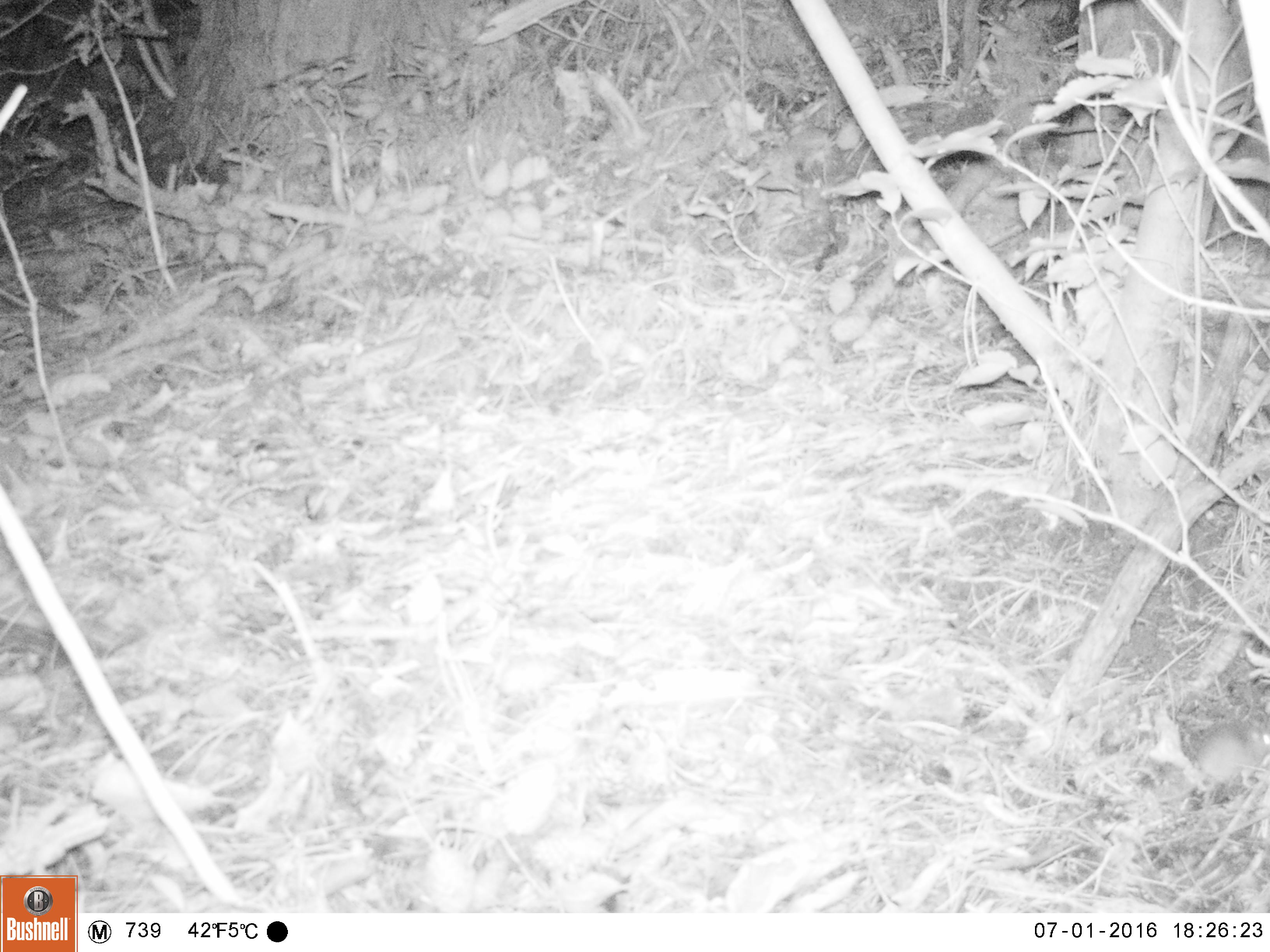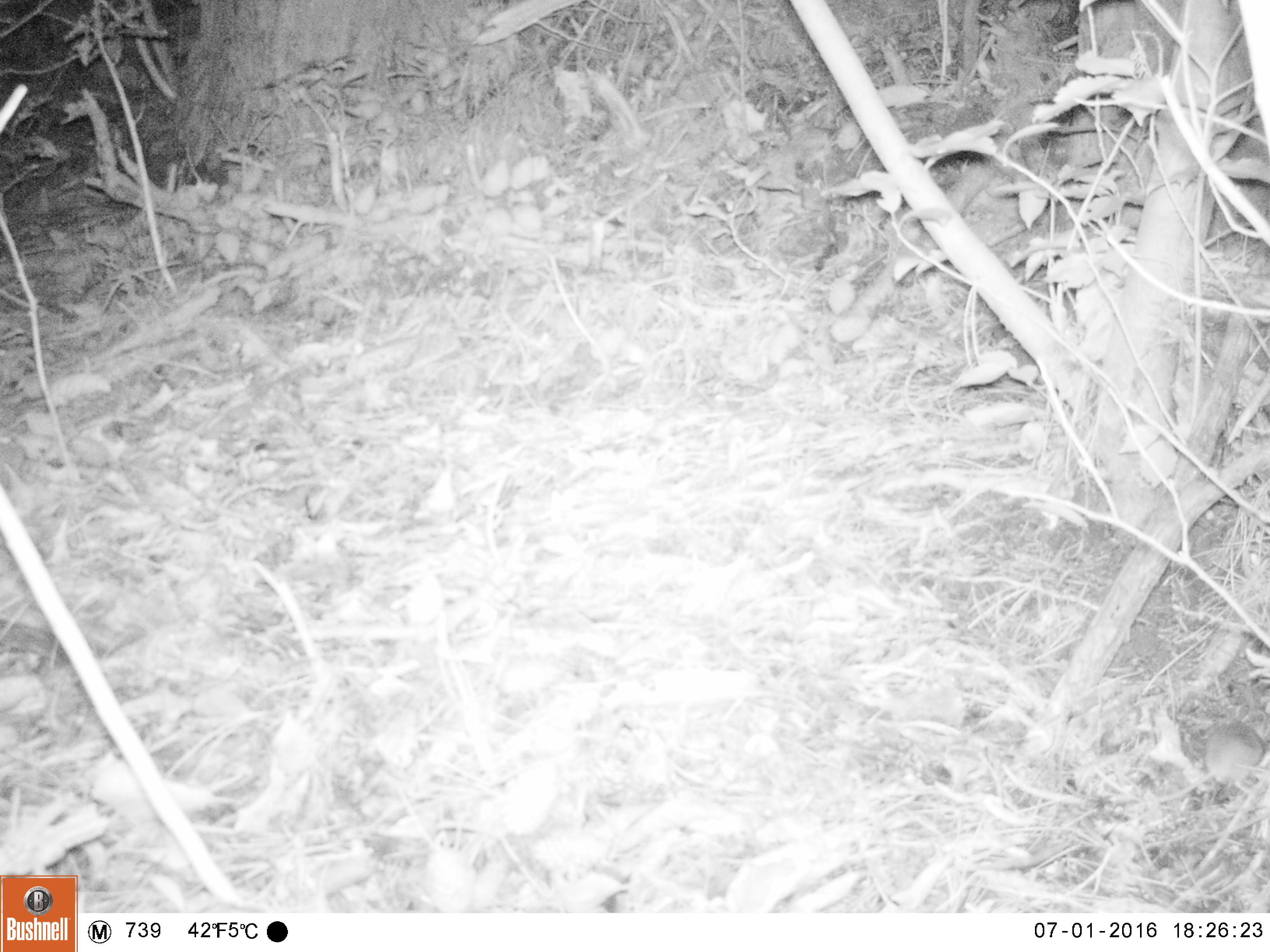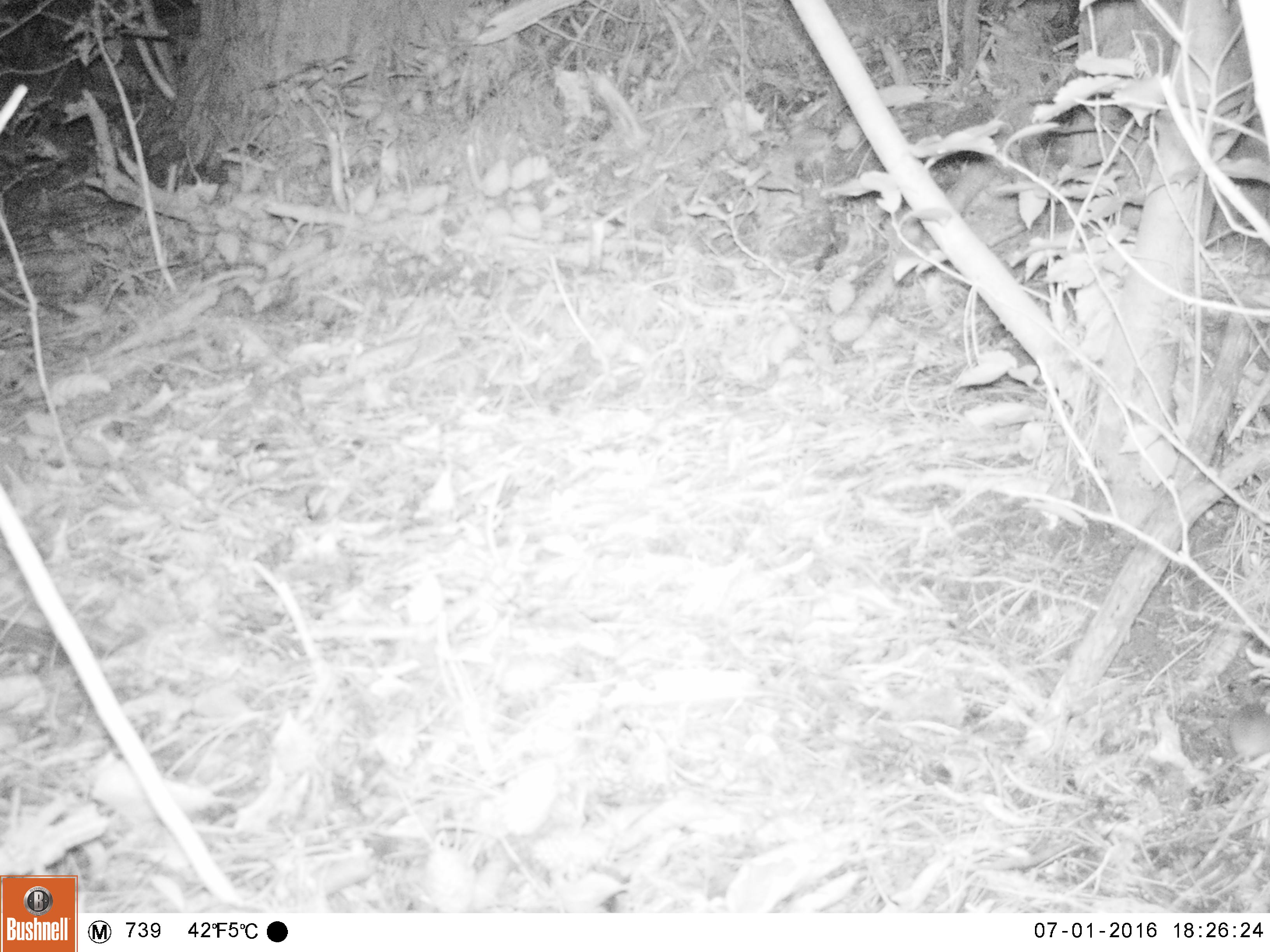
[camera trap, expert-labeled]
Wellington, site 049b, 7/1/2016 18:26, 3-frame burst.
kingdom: Animalia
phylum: Chordata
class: Mammalia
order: Rodentia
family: Muridae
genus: Mus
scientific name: Mus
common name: mouse